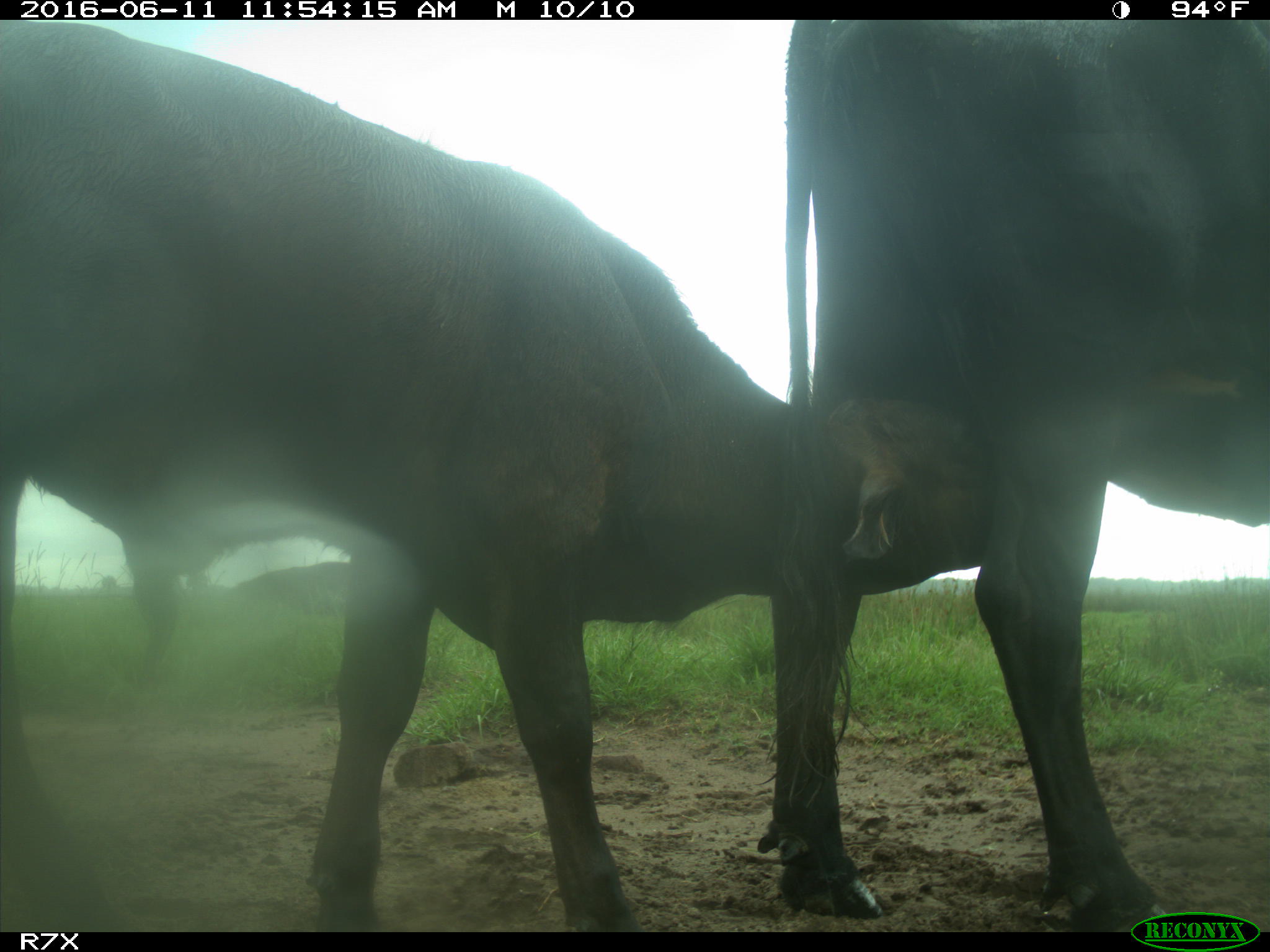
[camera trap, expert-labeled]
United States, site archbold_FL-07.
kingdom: Animalia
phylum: Chordata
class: Mammalia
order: Artiodactyla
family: Bovidae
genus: Bos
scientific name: Bos taurus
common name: domestic cow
Bos taurus (domestic cow).